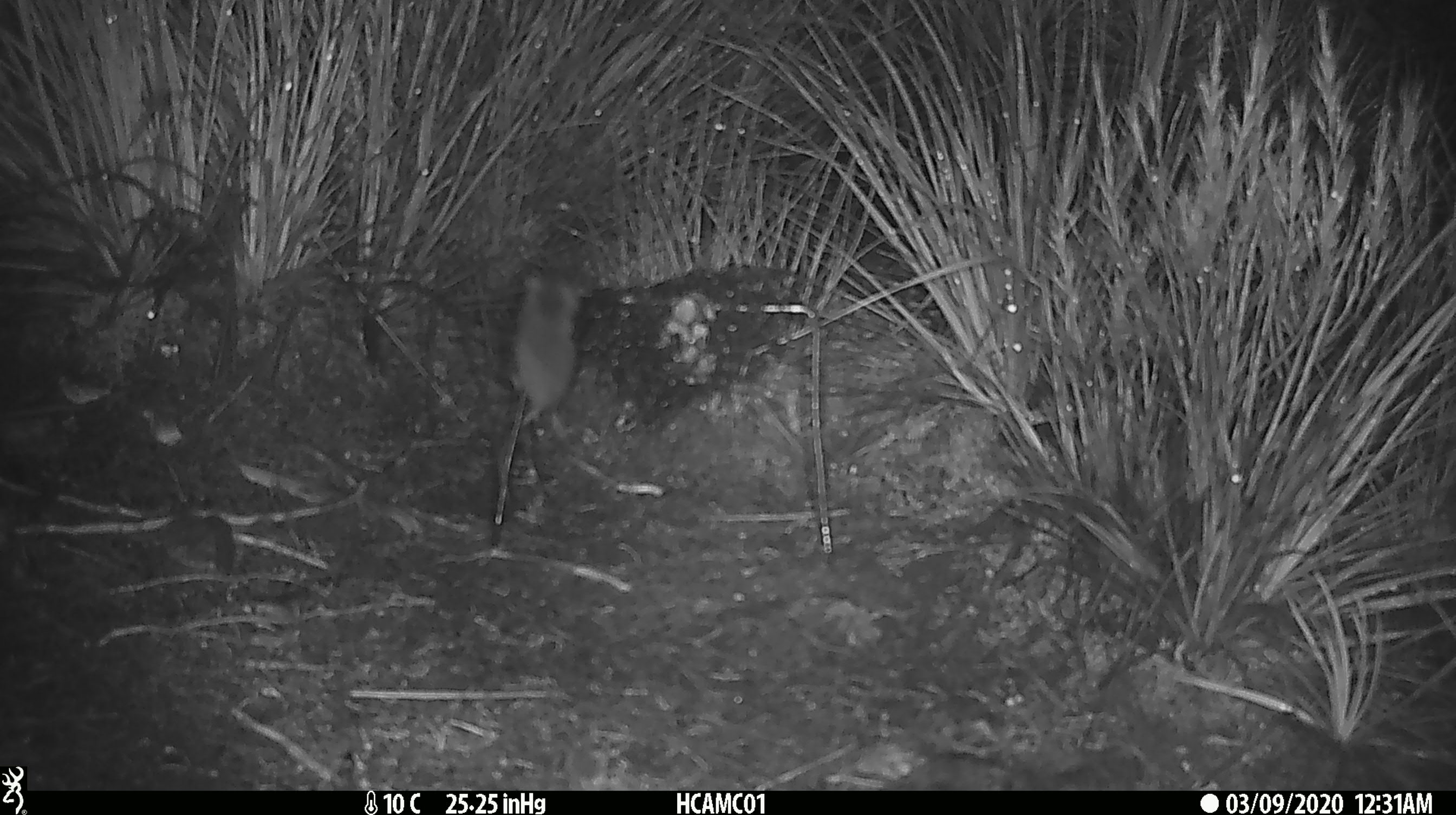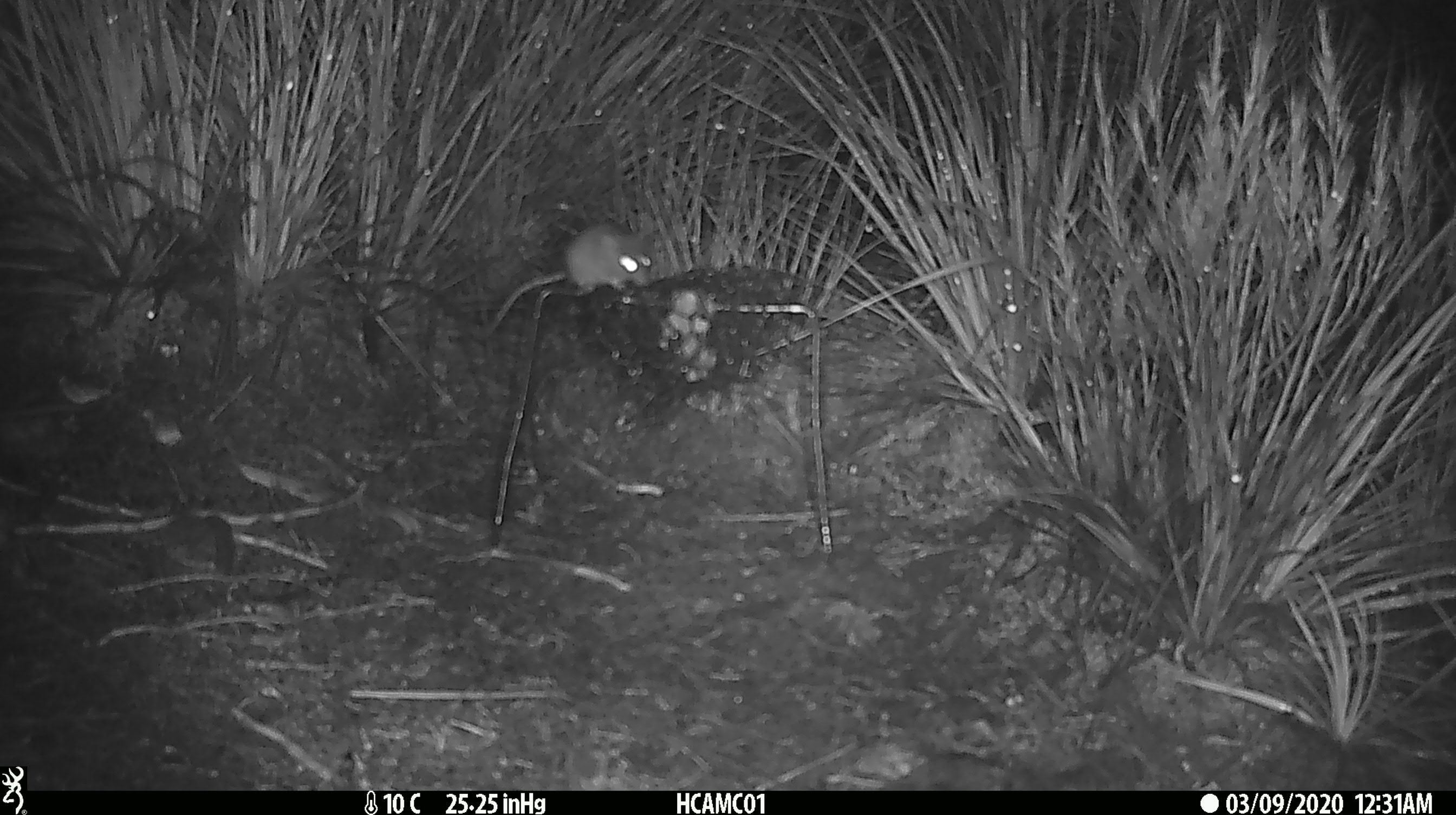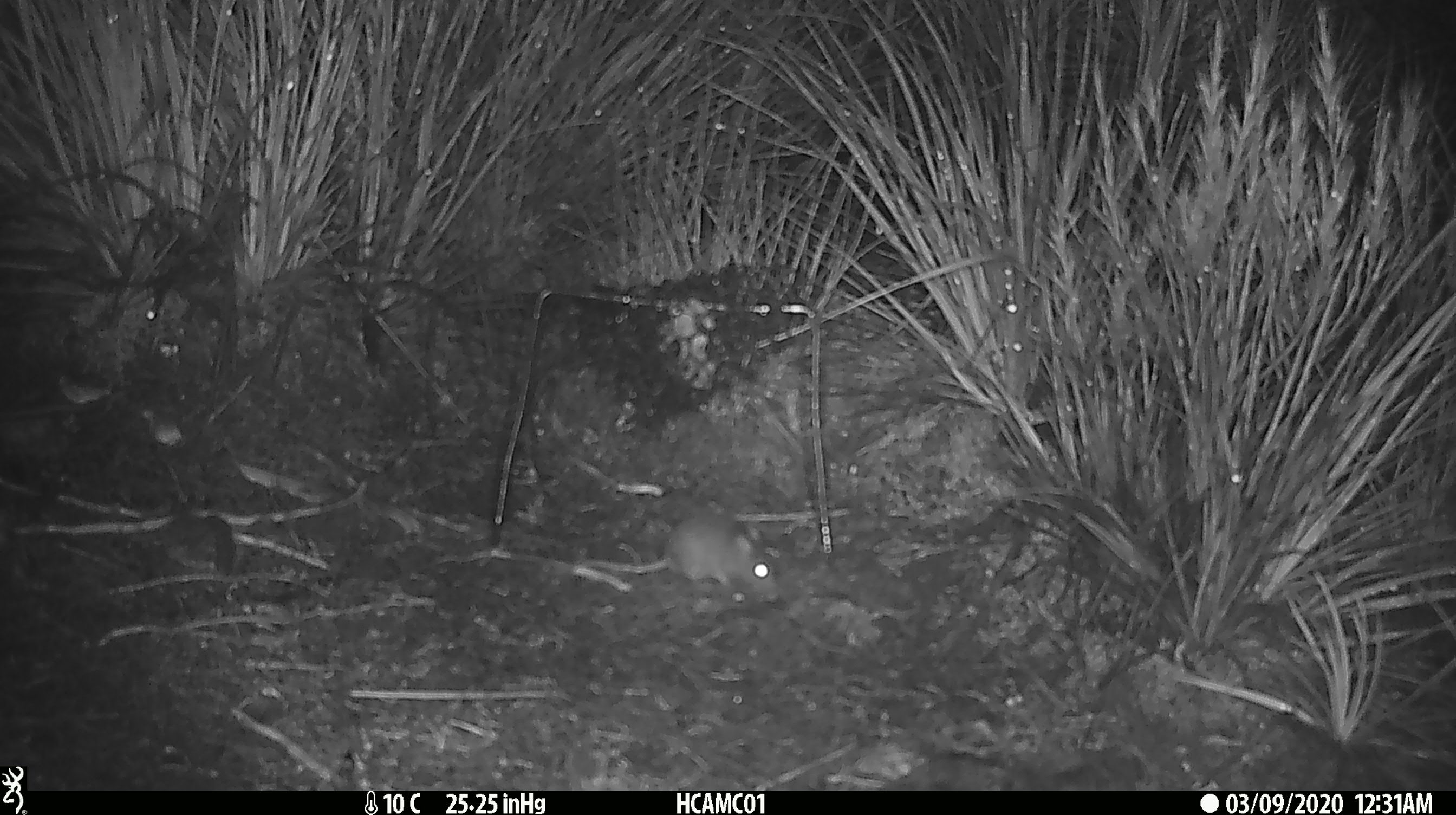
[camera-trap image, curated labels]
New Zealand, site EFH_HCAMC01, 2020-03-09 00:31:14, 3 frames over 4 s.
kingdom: Animalia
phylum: Chordata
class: Mammalia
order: Rodentia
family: Muridae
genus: Mus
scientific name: Mus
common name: mouse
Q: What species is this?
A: Mouse (Mus).